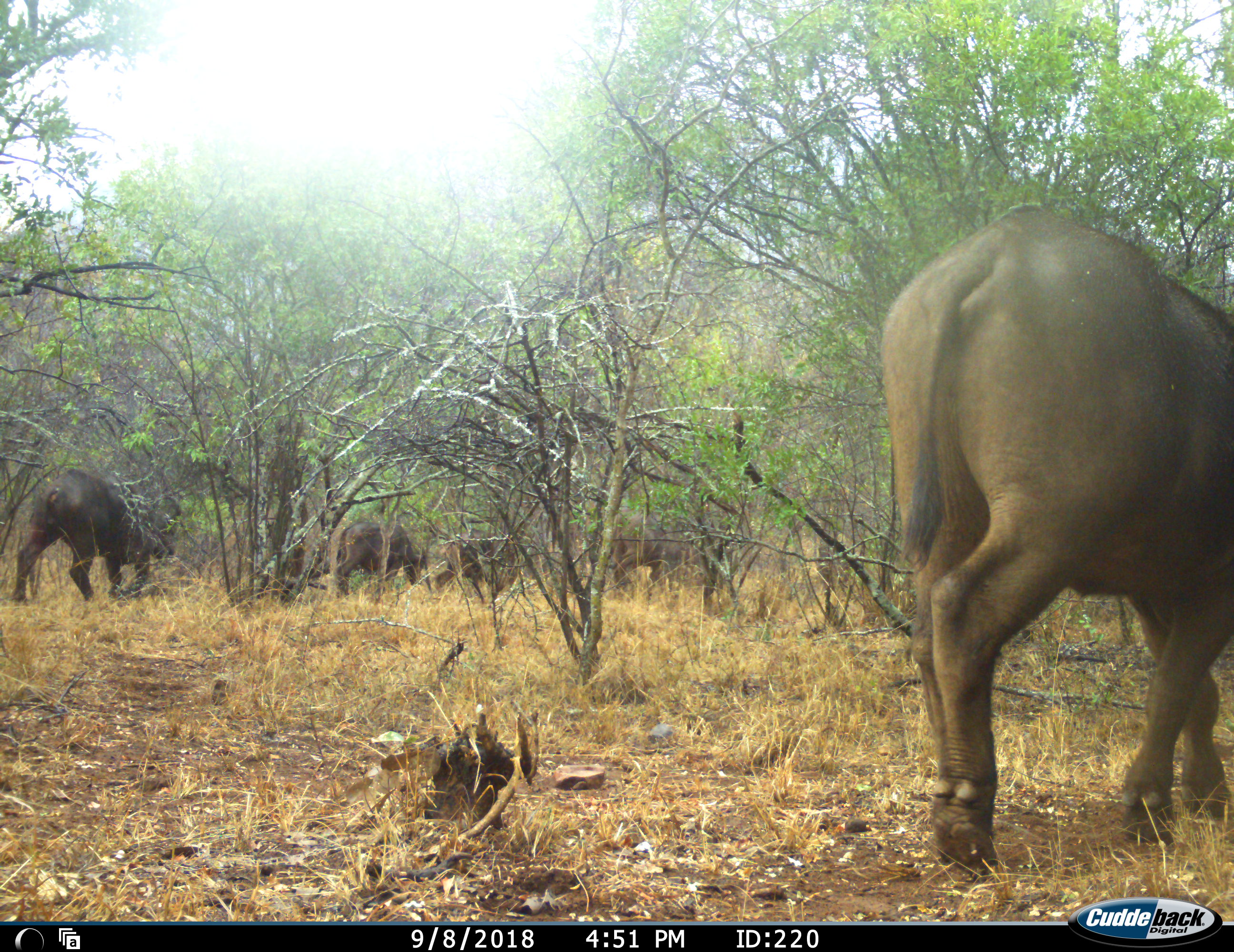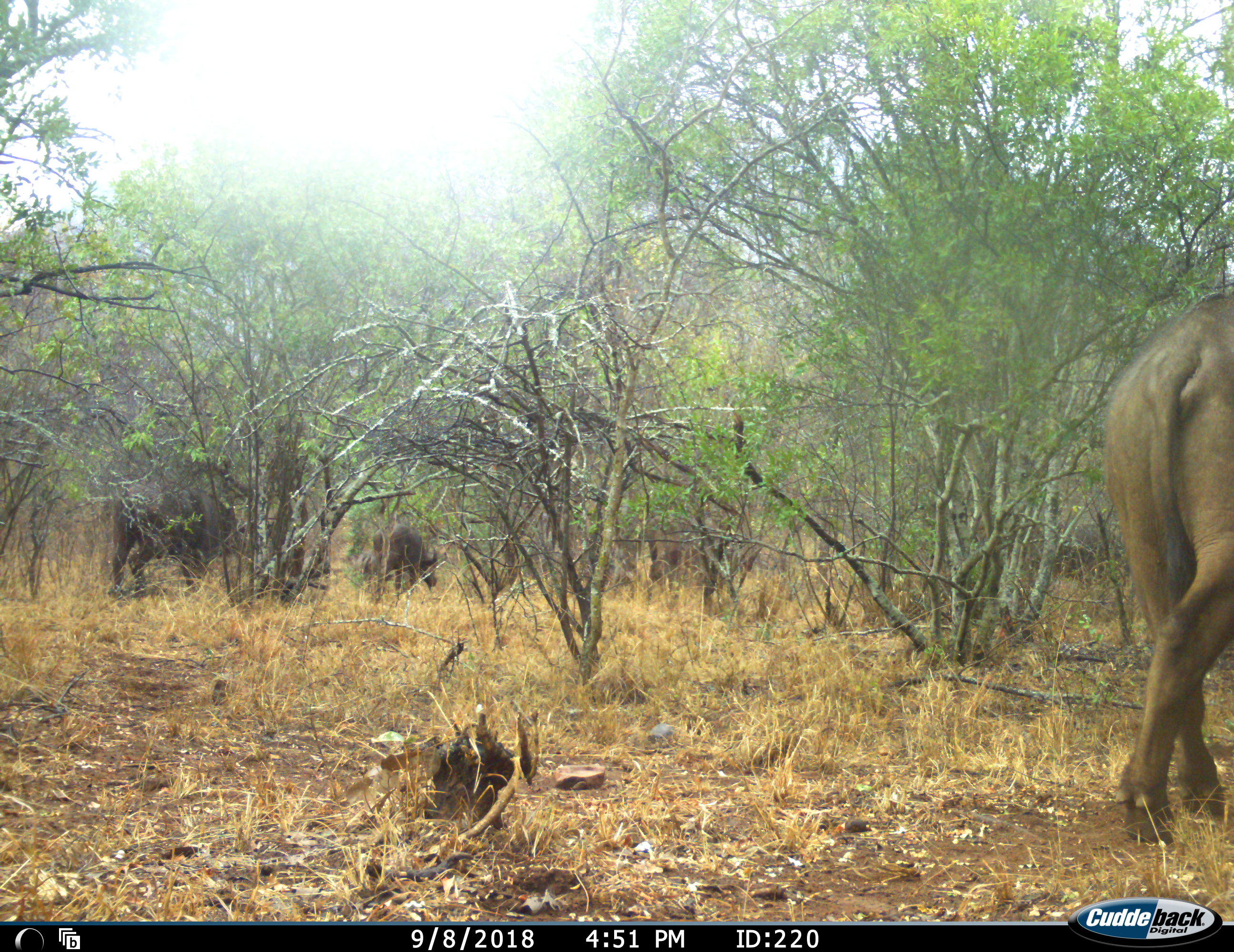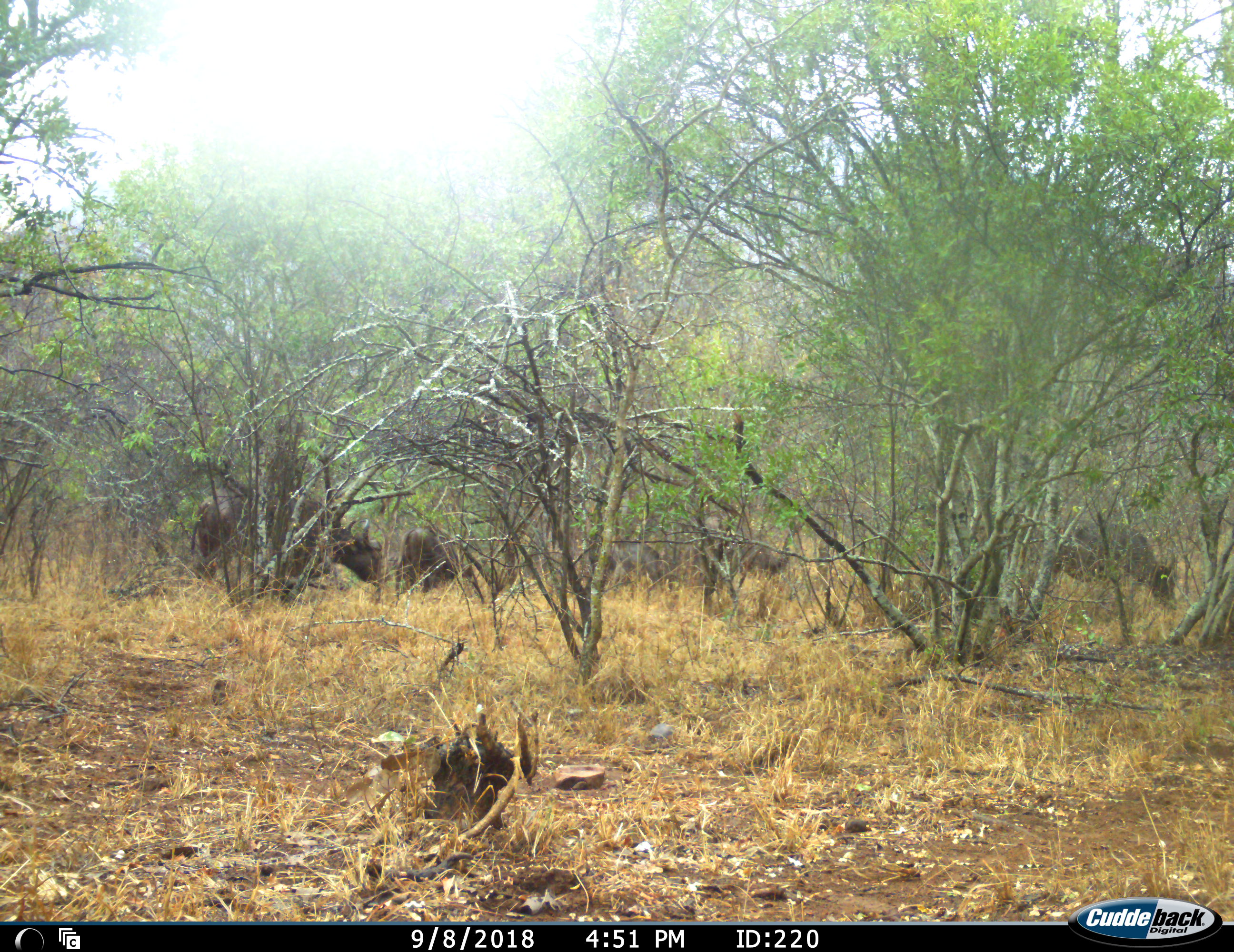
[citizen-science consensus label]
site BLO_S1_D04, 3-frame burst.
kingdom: Animalia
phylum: Chordata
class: Mammalia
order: Artiodactyla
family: Bovidae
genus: Syncerus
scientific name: Syncerus caffer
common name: african buffalo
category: buffalo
Buffalo (african buffalo) (Syncerus caffer), count 6. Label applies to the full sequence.